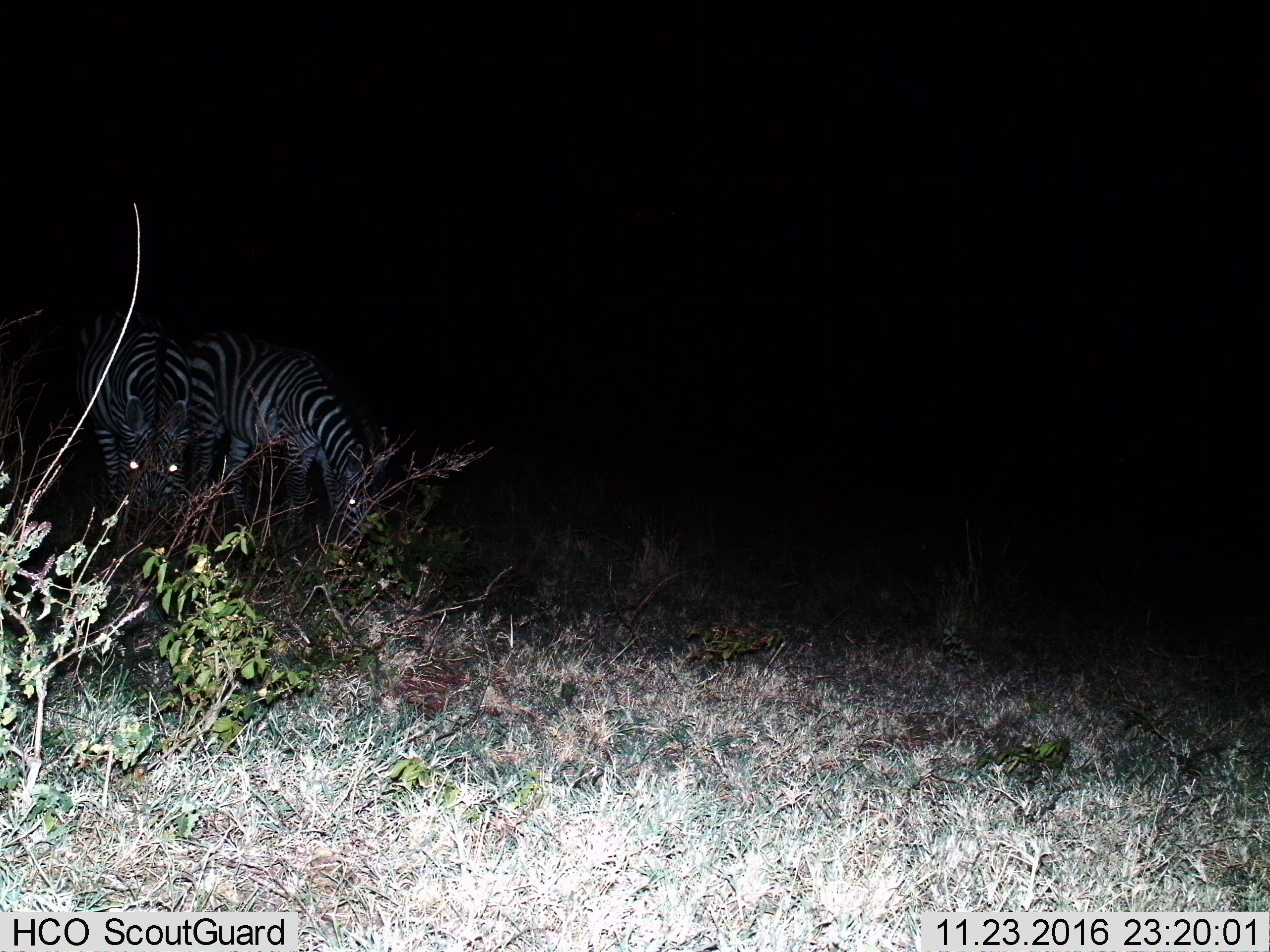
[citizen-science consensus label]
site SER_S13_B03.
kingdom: Animalia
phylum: Chordata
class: Mammalia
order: Perissodactyla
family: Equidae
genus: Equus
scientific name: Equus quagga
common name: plains zebra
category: zebraplains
Zebraplains (plains zebra) (Equus quagga), count 2. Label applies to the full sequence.